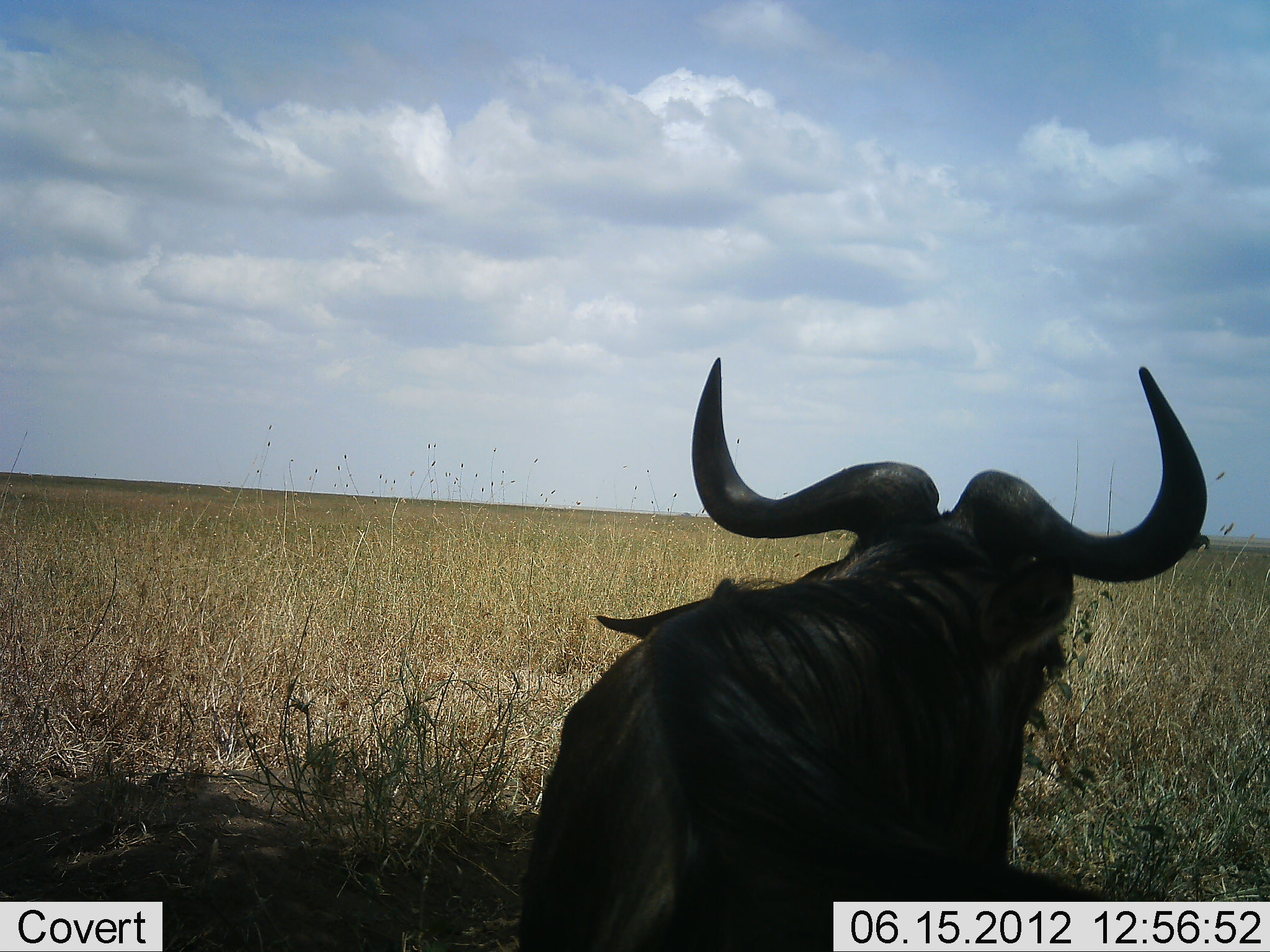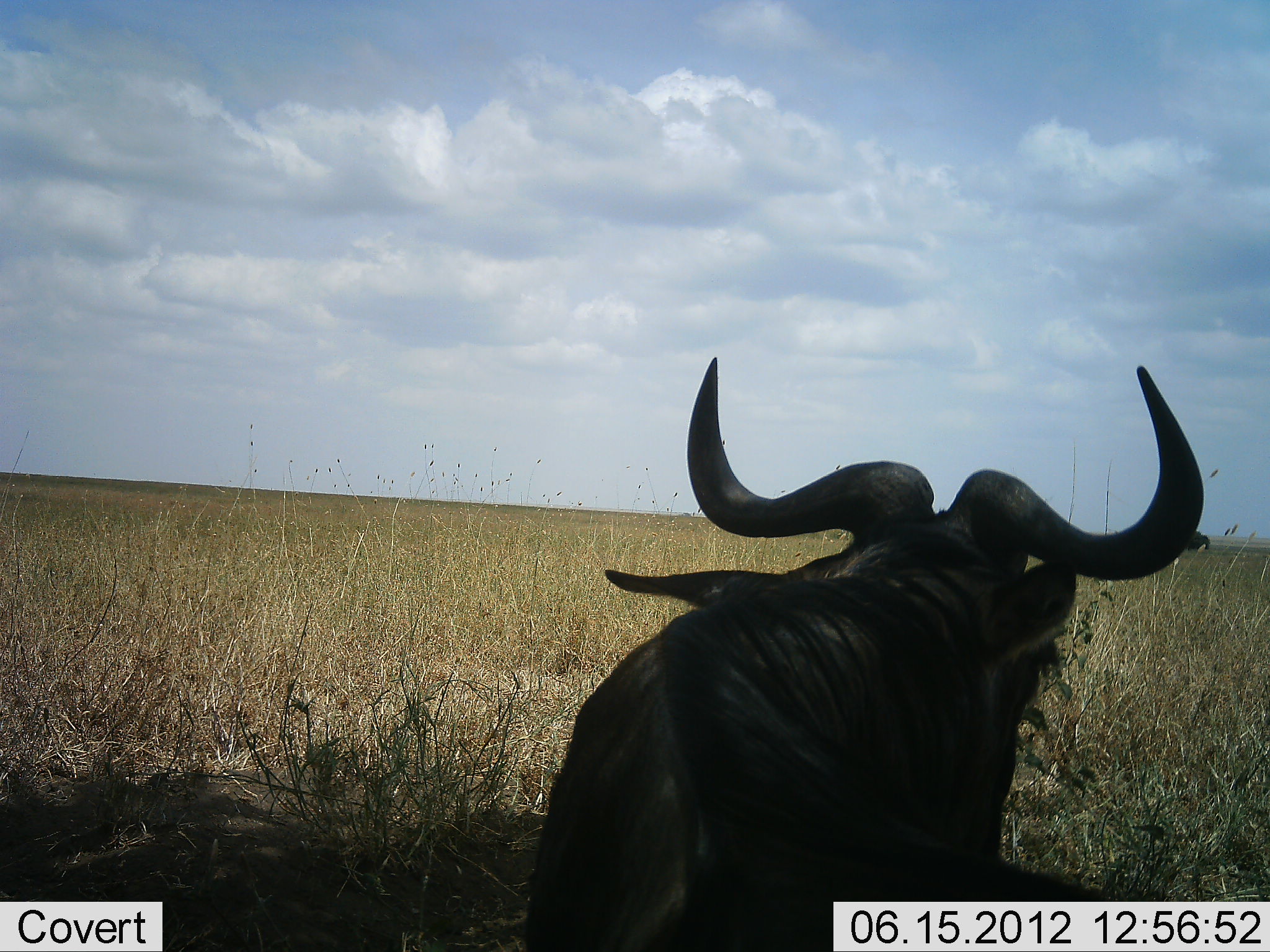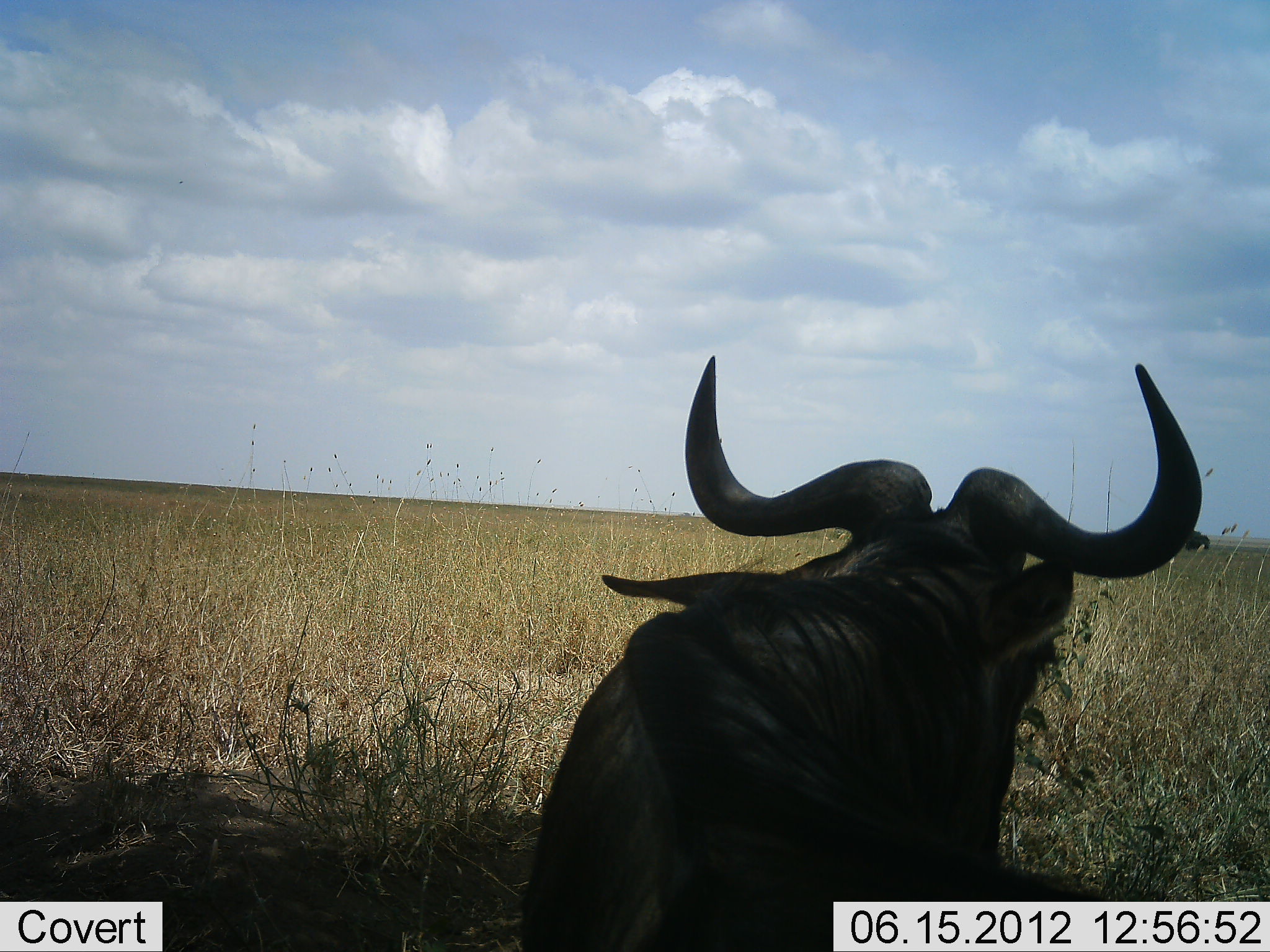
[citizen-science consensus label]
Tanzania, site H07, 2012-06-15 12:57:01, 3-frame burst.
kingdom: Animalia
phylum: Chordata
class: Mammalia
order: Artiodactyla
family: Bovidae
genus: Connochaetes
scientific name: Connochaetes taurinus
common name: blue wildebeest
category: wildebeest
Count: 1.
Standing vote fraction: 30%.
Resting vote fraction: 80%.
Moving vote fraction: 0%.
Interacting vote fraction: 0%.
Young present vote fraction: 0%.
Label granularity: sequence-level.